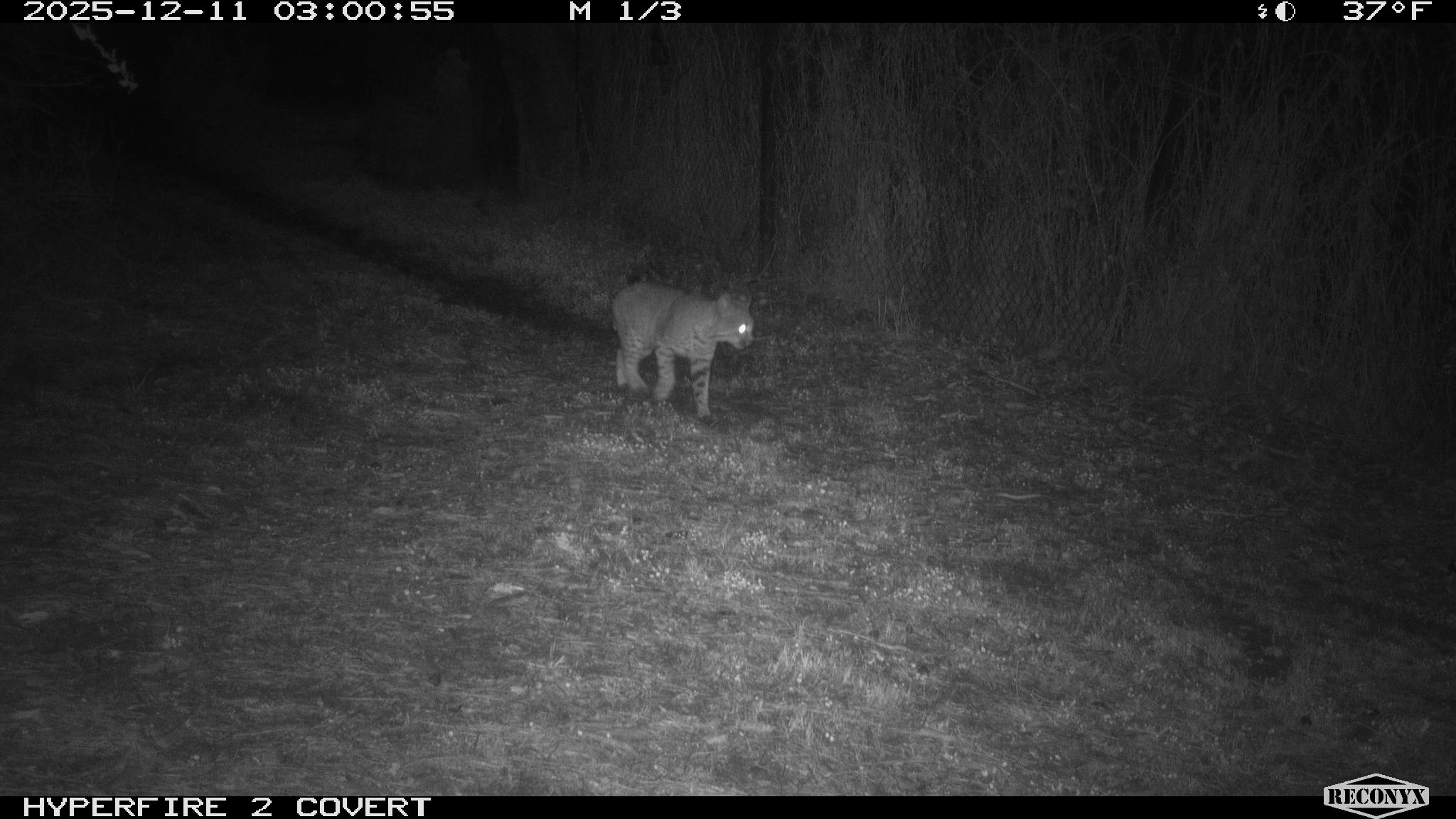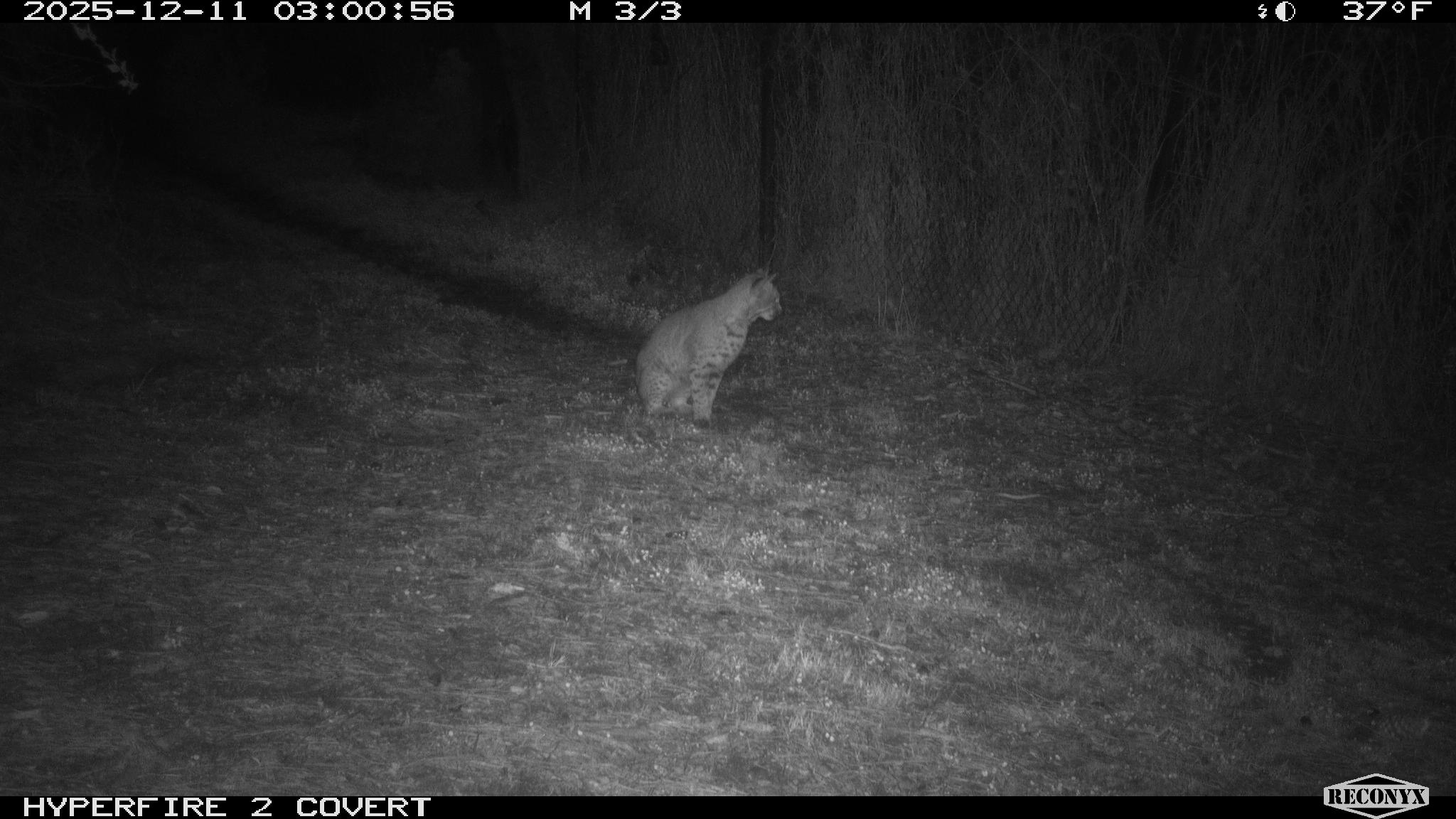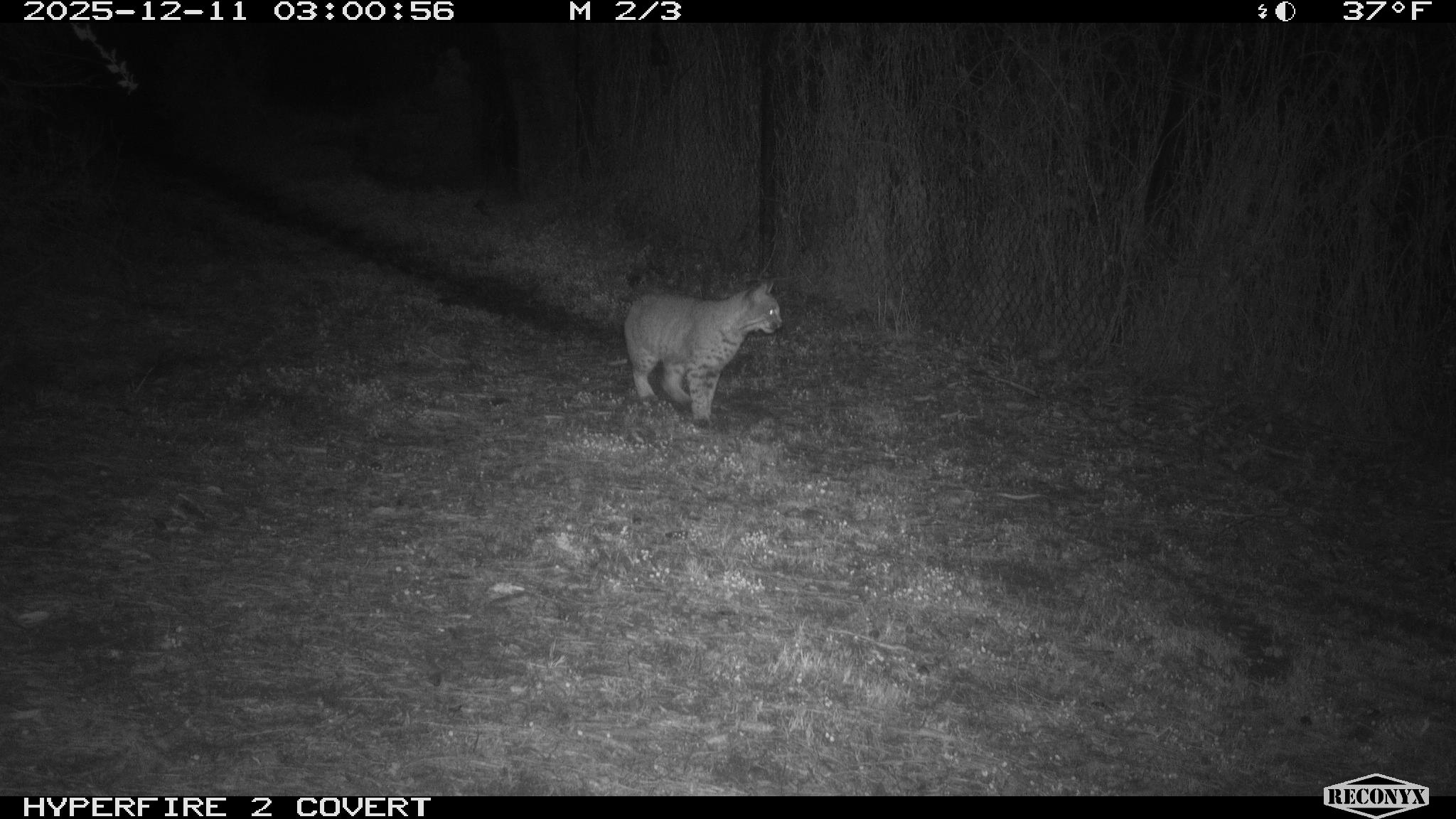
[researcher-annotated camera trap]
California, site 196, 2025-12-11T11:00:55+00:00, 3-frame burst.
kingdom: Animalia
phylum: Chordata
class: Mammalia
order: Carnivora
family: Felidae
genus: Lynx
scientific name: Lynx rufus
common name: bobcat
Bobcat (Lynx rufus).